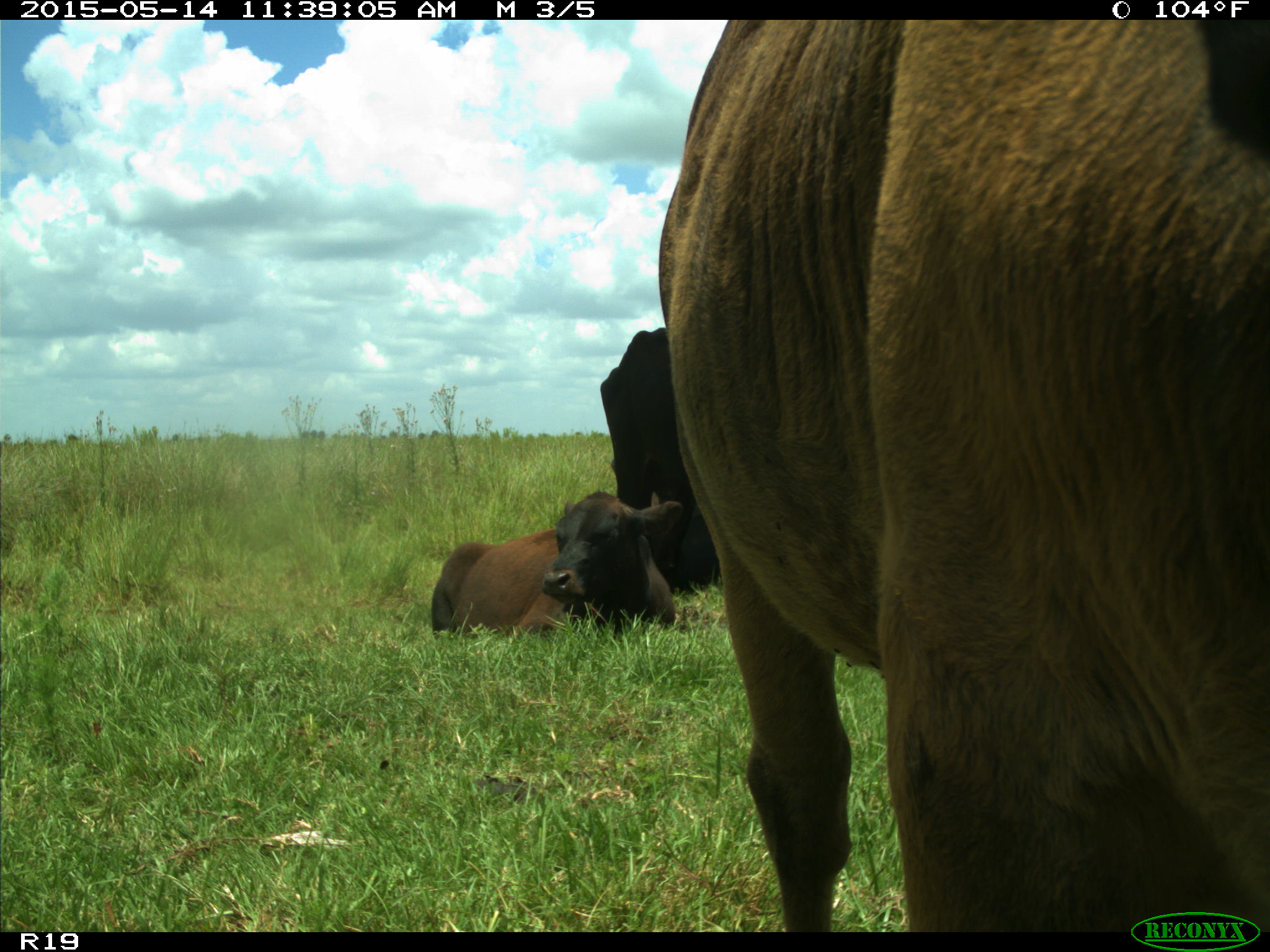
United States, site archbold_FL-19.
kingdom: Animalia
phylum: Chordata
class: Mammalia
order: Artiodactyla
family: Bovidae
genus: Bos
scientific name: Bos taurus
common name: domestic cow